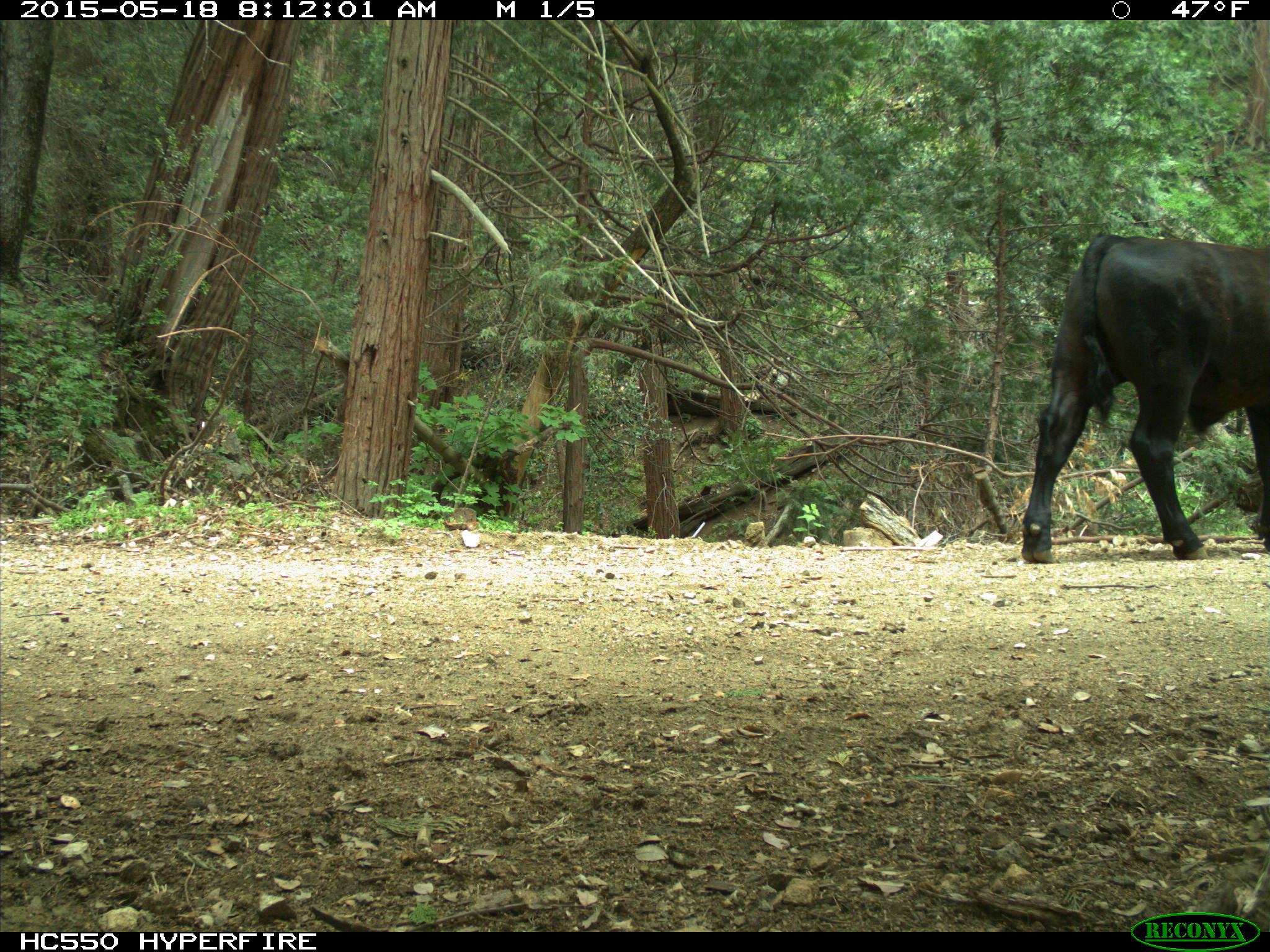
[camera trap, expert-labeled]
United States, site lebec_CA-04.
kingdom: Animalia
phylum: Chordata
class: Mammalia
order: Artiodactyla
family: Bovidae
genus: Bos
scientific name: Bos taurus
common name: domestic cow